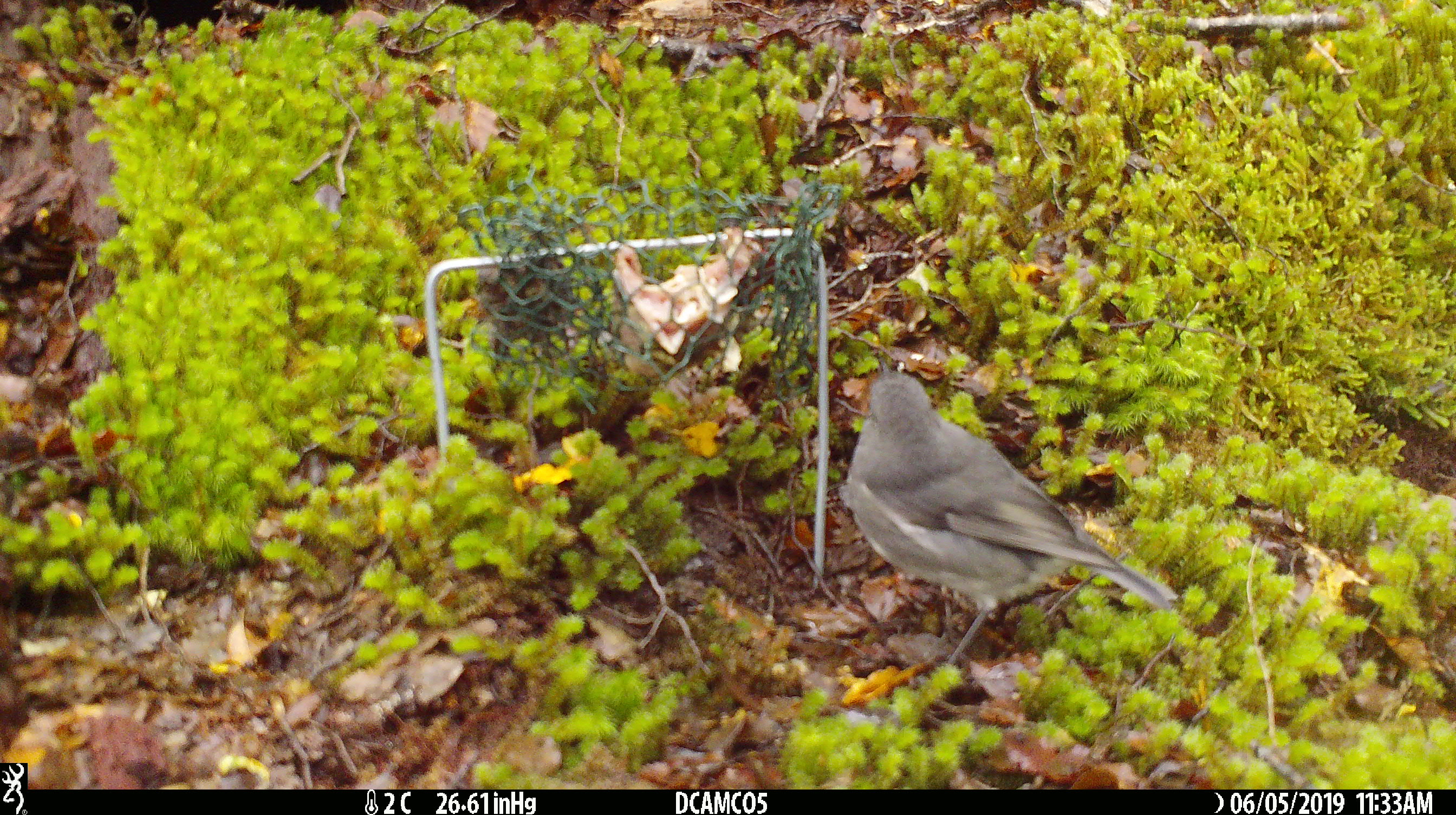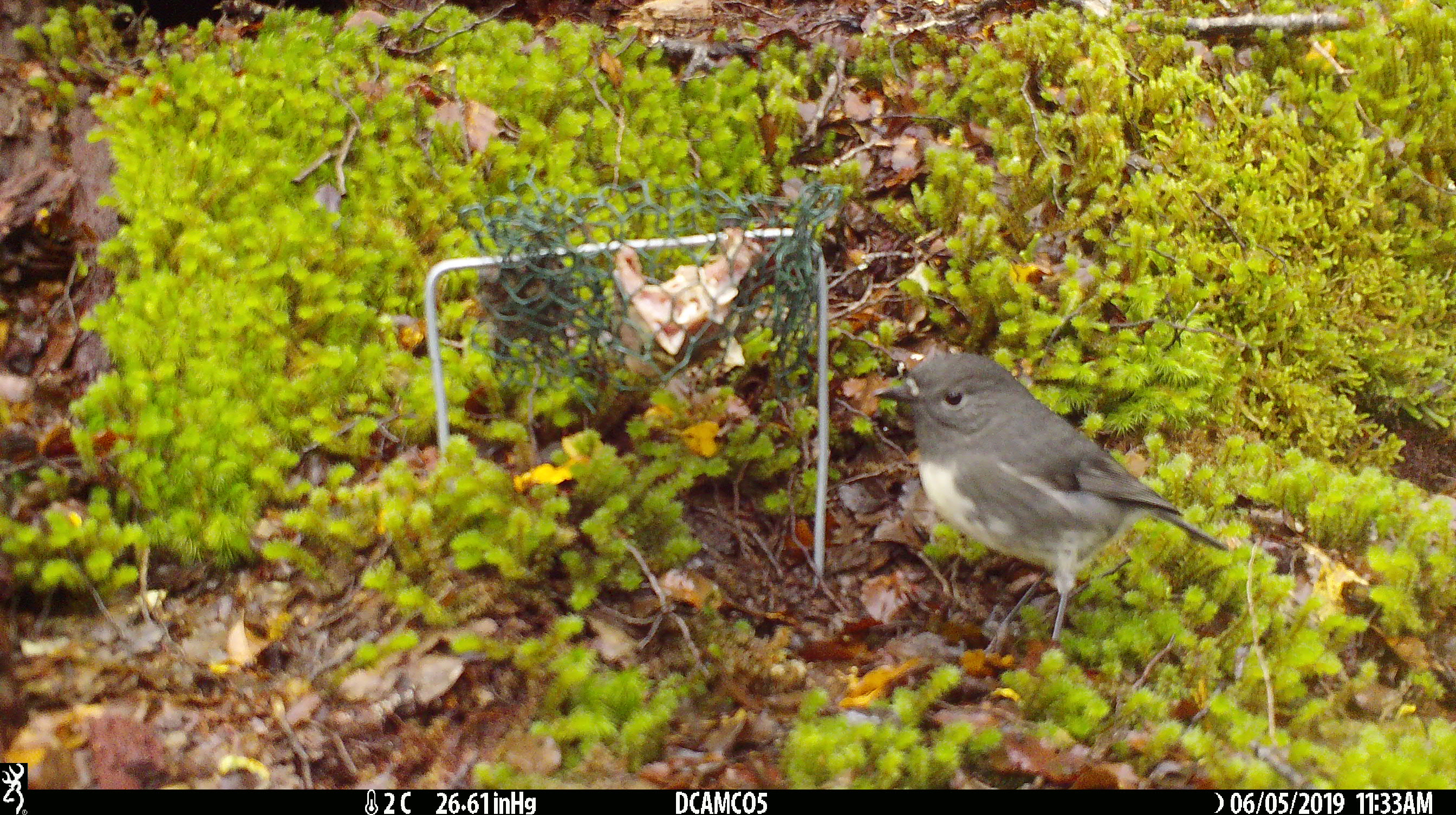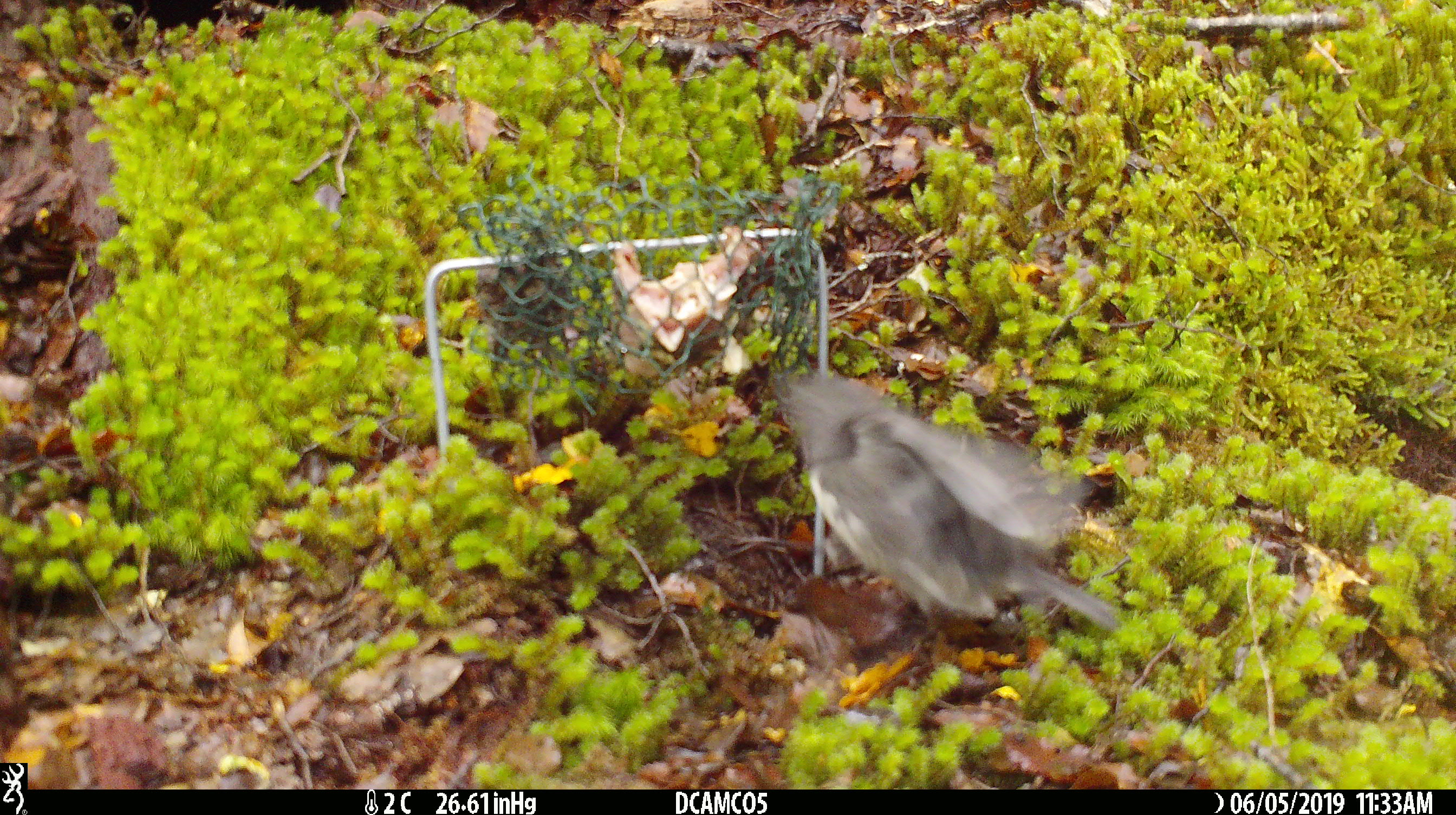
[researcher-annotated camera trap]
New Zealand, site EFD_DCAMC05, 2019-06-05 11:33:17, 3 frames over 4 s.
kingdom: Animalia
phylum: Chordata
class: Aves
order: Passeriformes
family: Petroicidae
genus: Petroica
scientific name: Petroica australis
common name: new zealand robin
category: robin